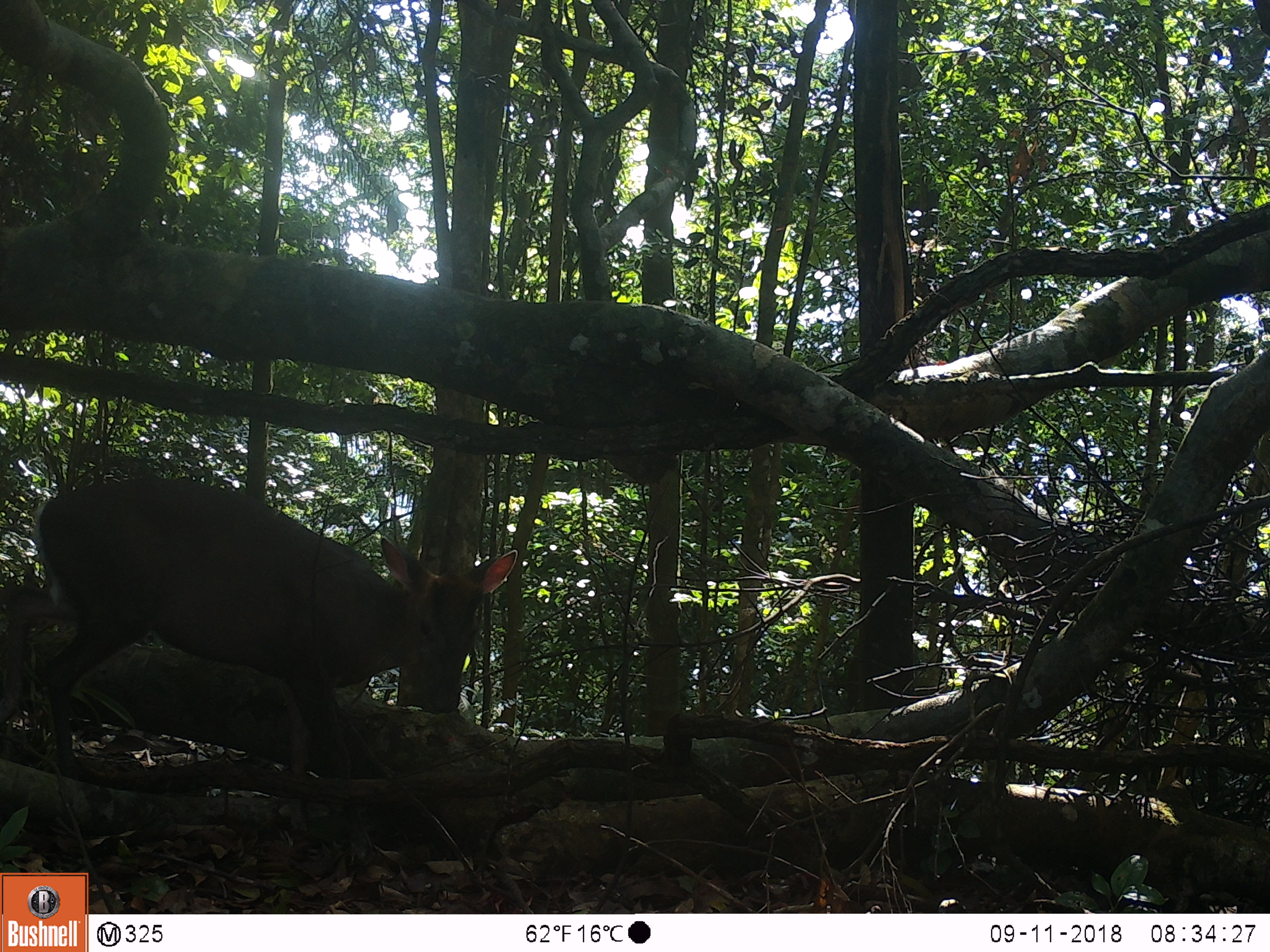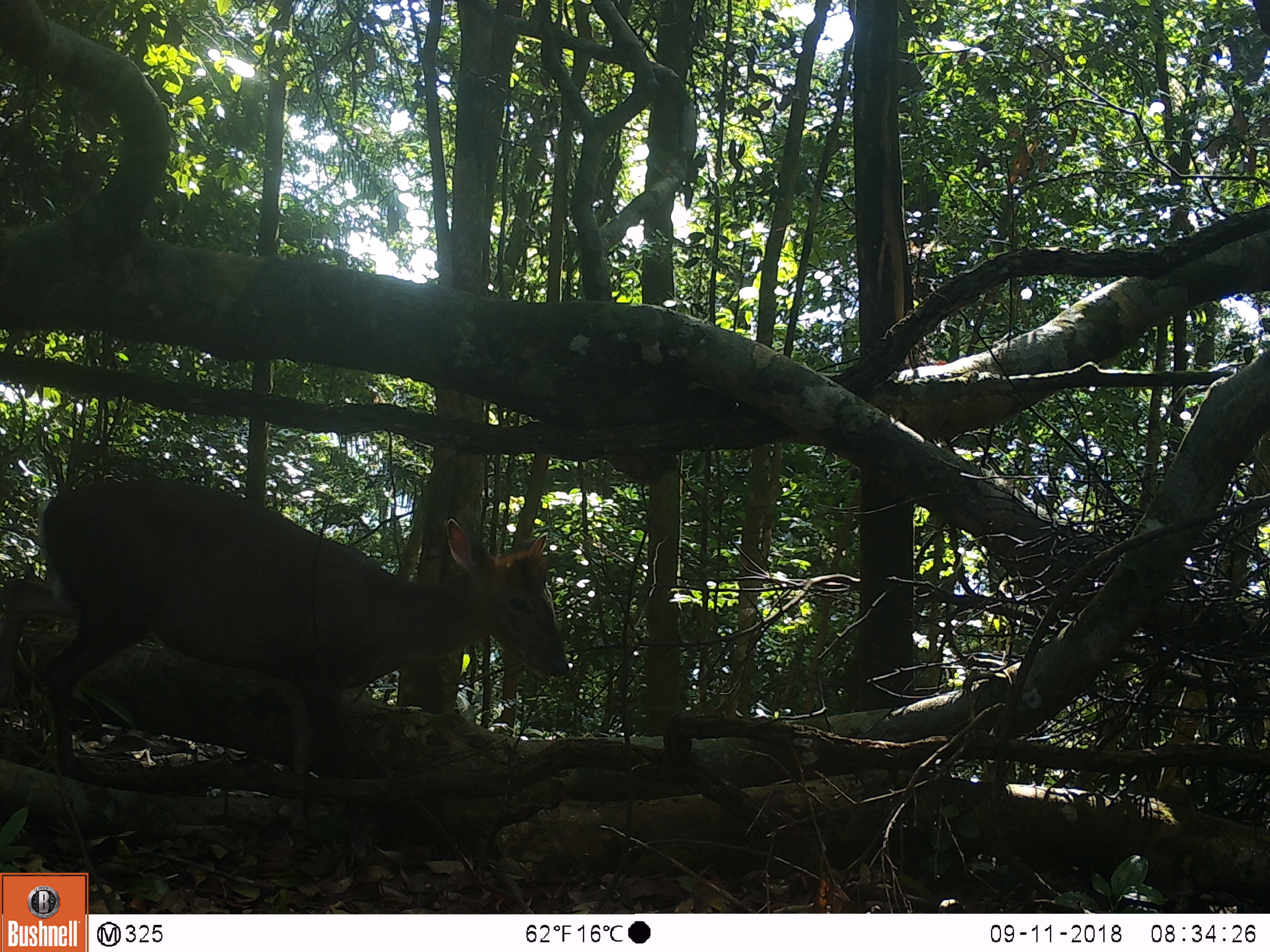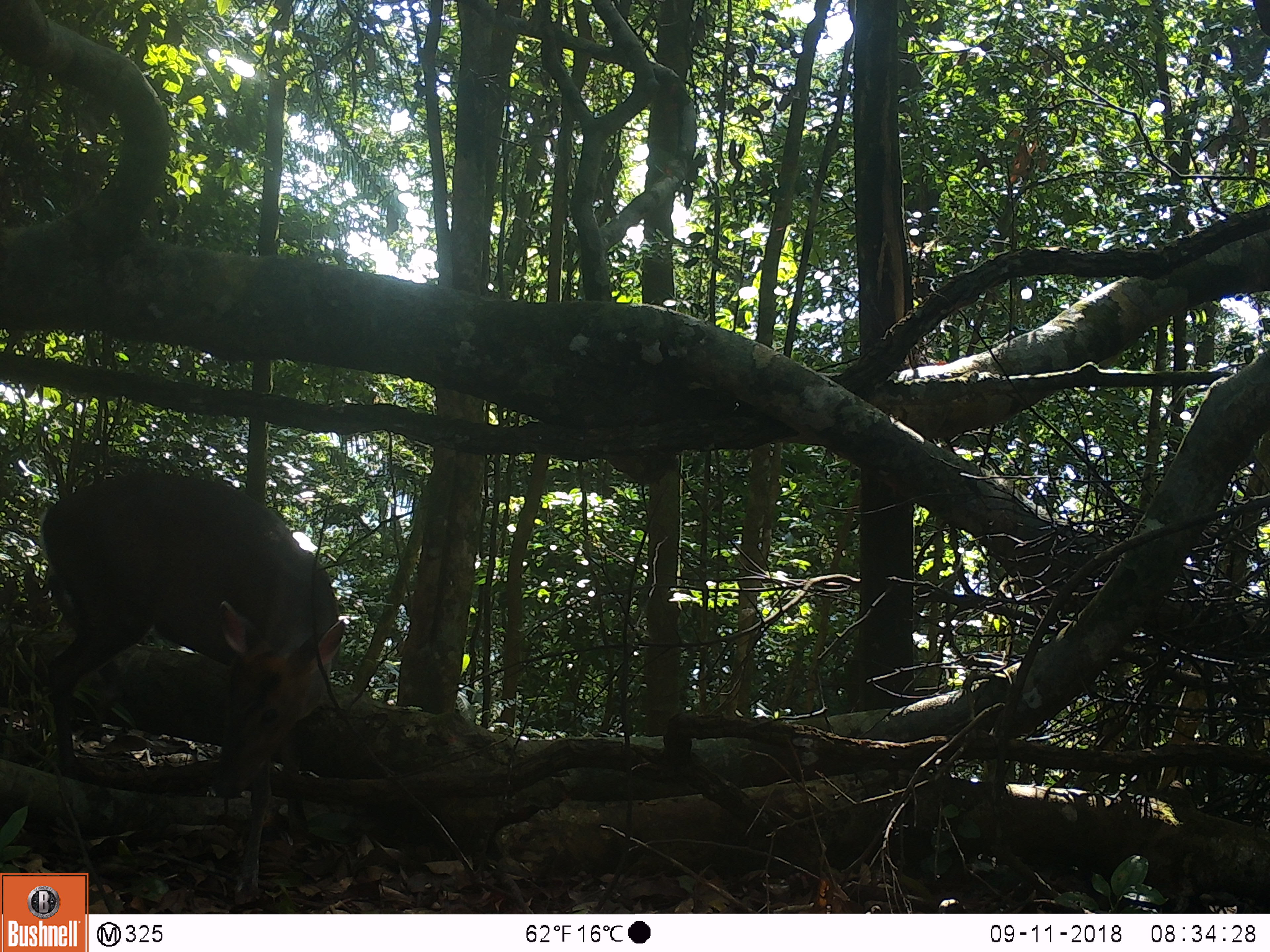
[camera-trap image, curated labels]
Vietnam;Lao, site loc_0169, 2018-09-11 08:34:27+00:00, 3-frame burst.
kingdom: Animalia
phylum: Chordata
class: Mammalia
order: Artiodactyla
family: Cervidae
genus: Muntiacus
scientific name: Muntiacus rooseveltorum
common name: roosevelt's muntjac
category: roosevelts muntjac group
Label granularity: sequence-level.